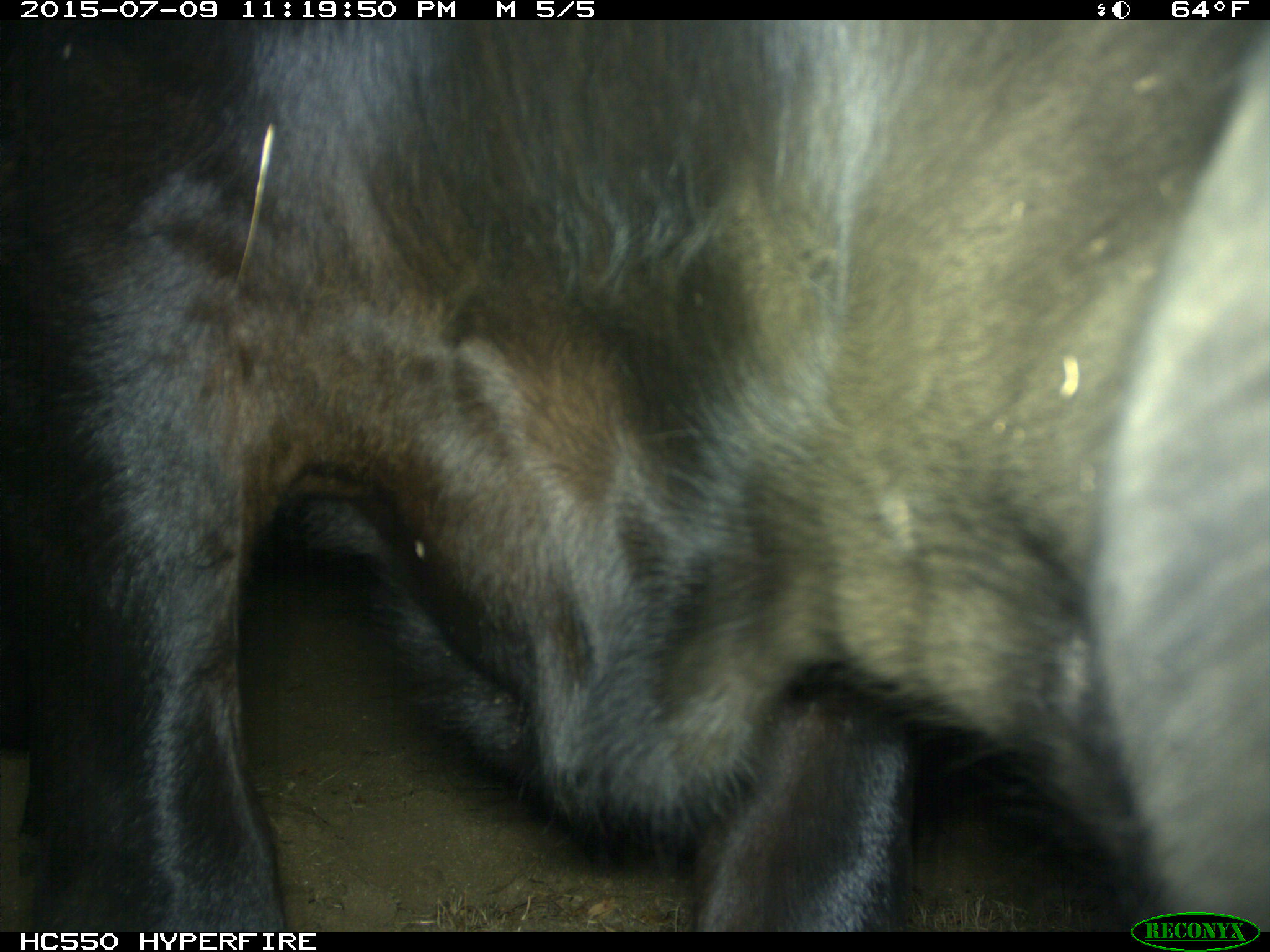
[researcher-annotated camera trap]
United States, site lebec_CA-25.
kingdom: Animalia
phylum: Chordata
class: Mammalia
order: Artiodactyla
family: Bovidae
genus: Bos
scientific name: Bos taurus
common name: domestic cow